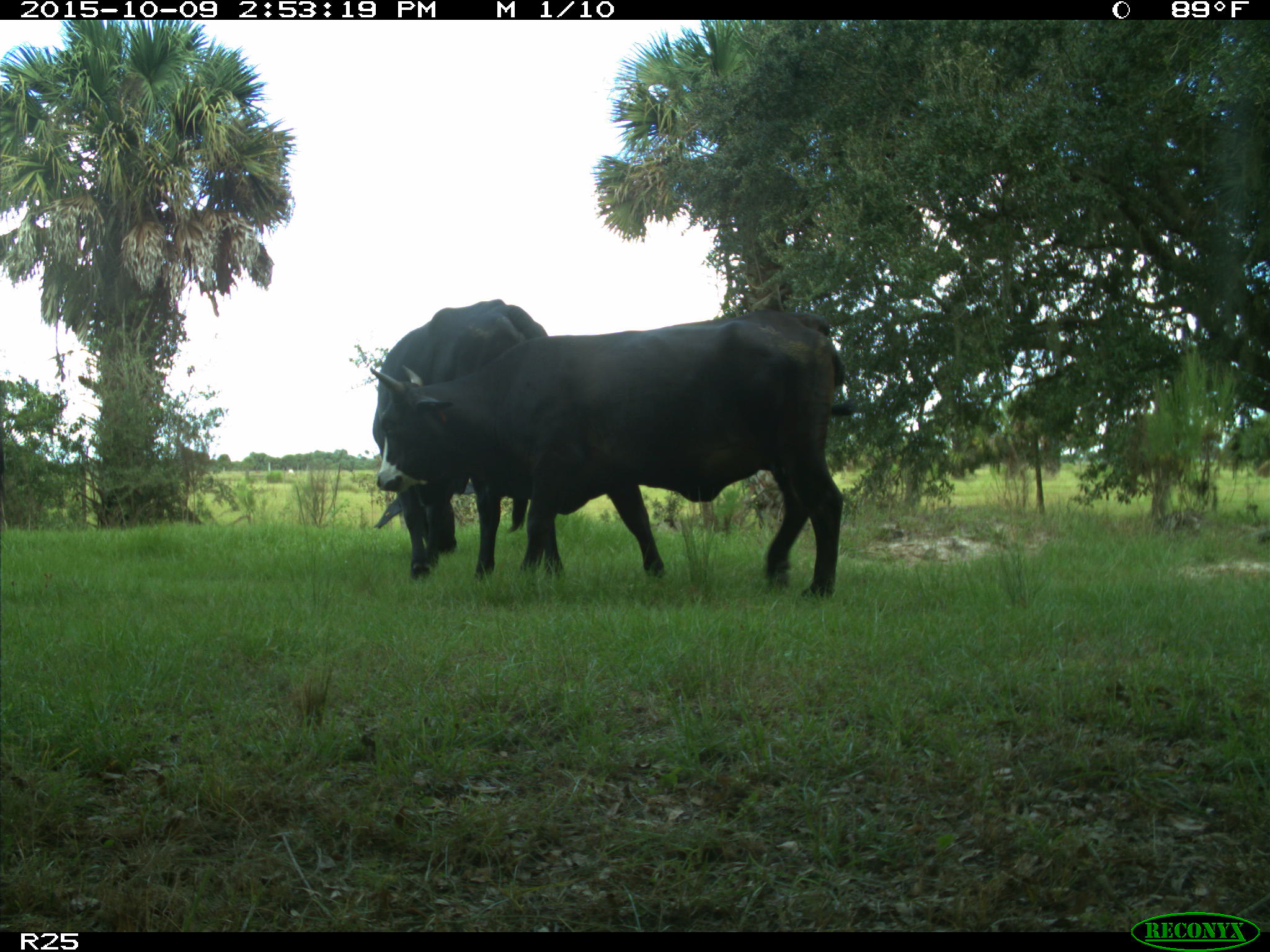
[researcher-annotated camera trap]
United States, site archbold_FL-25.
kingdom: Animalia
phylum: Chordata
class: Mammalia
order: Artiodactyla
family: Bovidae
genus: Bos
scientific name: Bos taurus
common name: domestic cow